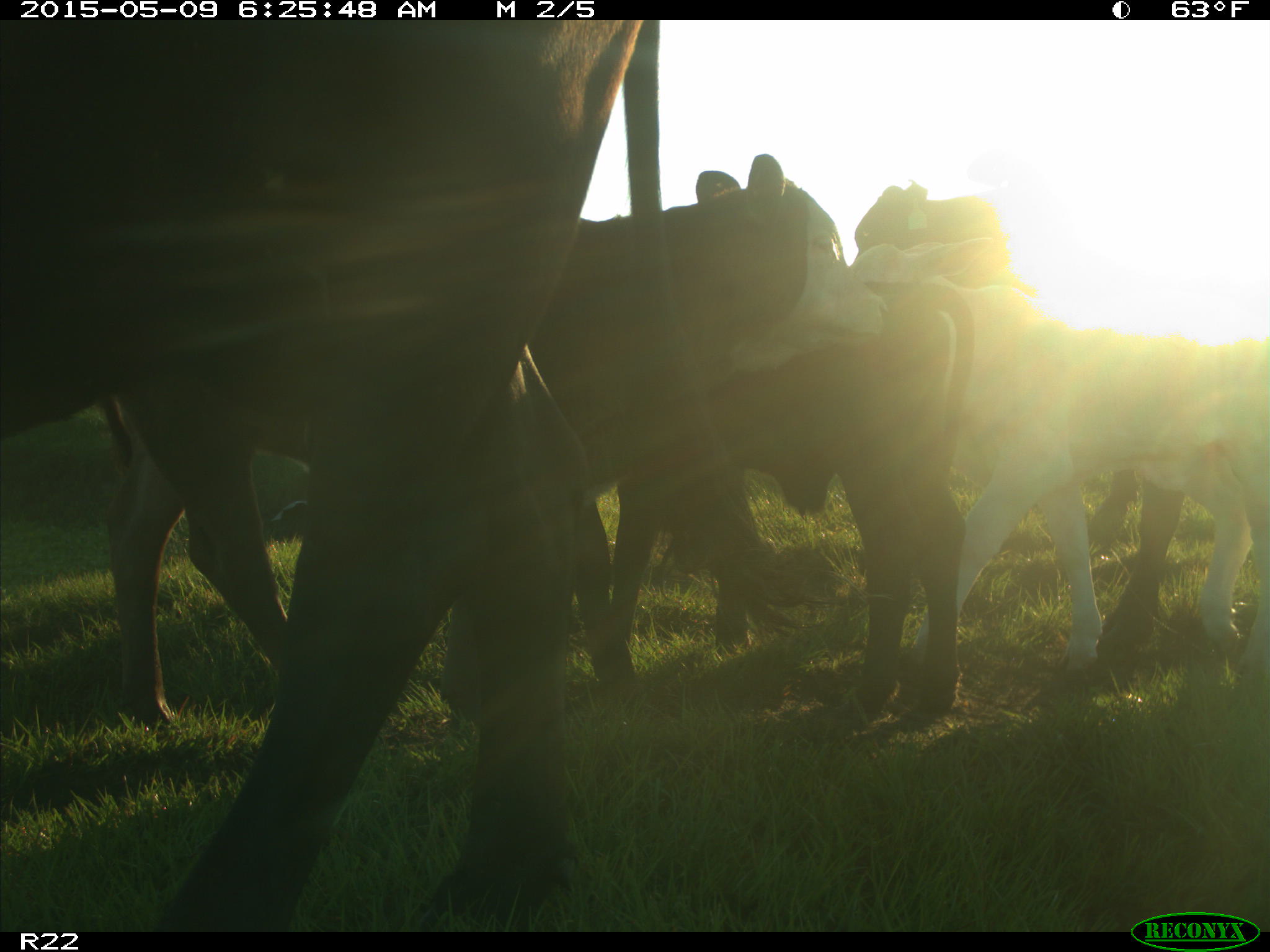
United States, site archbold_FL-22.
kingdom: Animalia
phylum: Chordata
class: Mammalia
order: Artiodactyla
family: Bovidae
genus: Bos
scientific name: Bos taurus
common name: domestic cow